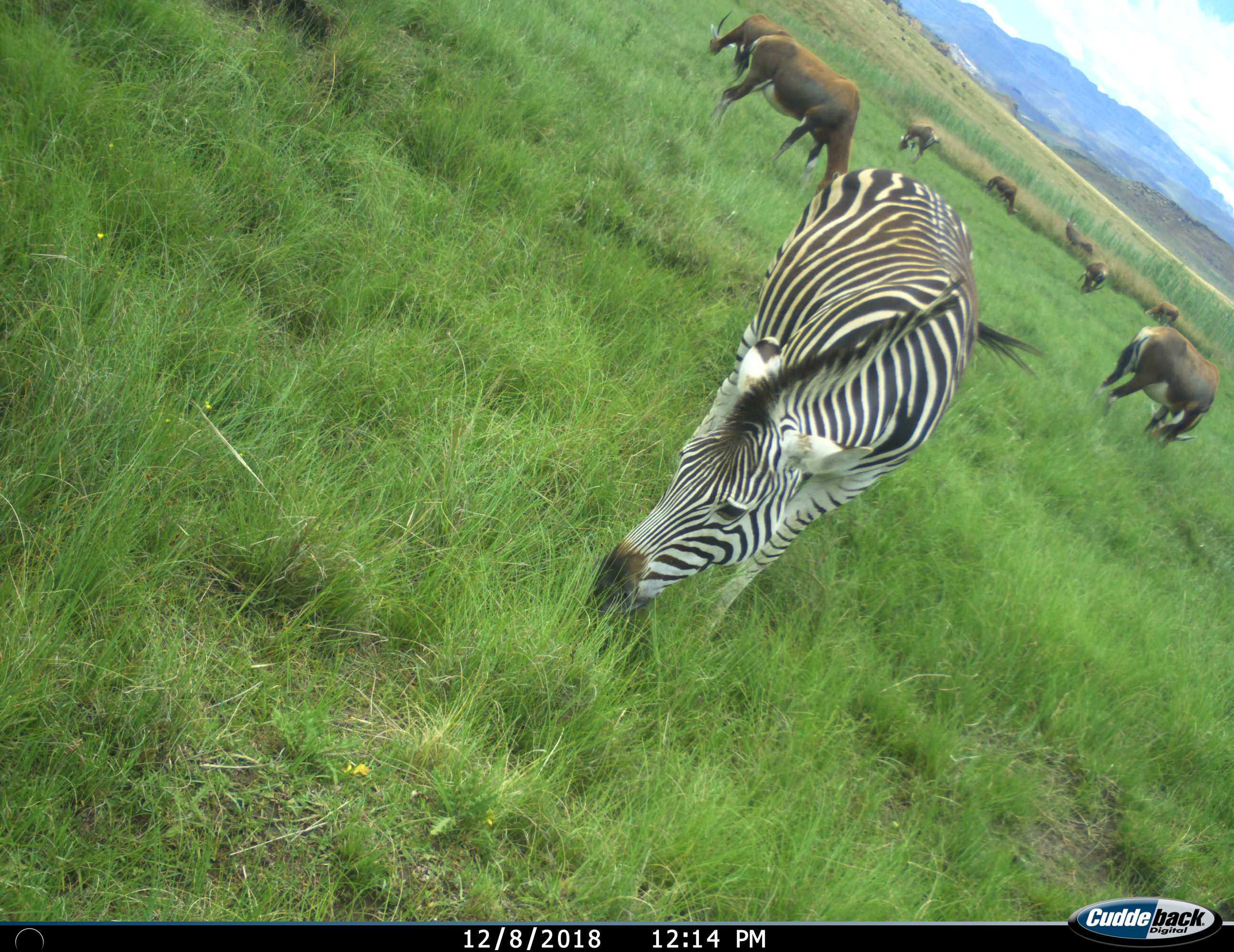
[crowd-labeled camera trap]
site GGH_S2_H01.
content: unidentified animal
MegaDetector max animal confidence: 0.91